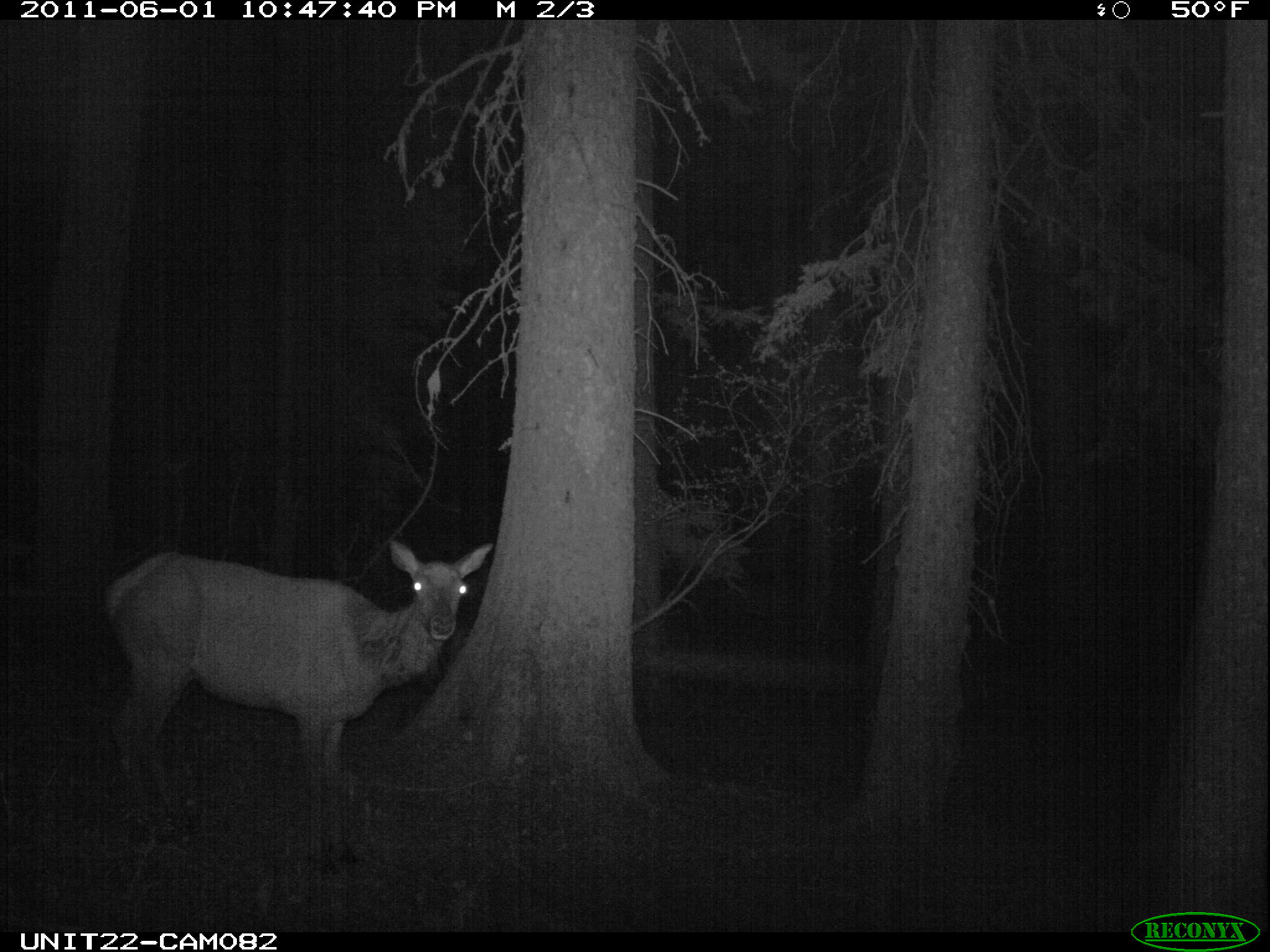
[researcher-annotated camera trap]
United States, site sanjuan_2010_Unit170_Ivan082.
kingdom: Animalia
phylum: Chordata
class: Mammalia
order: Artiodactyla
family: Cervidae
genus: Cervus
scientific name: Cervus elaphus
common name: red deer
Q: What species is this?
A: Cervus elaphus (red deer).